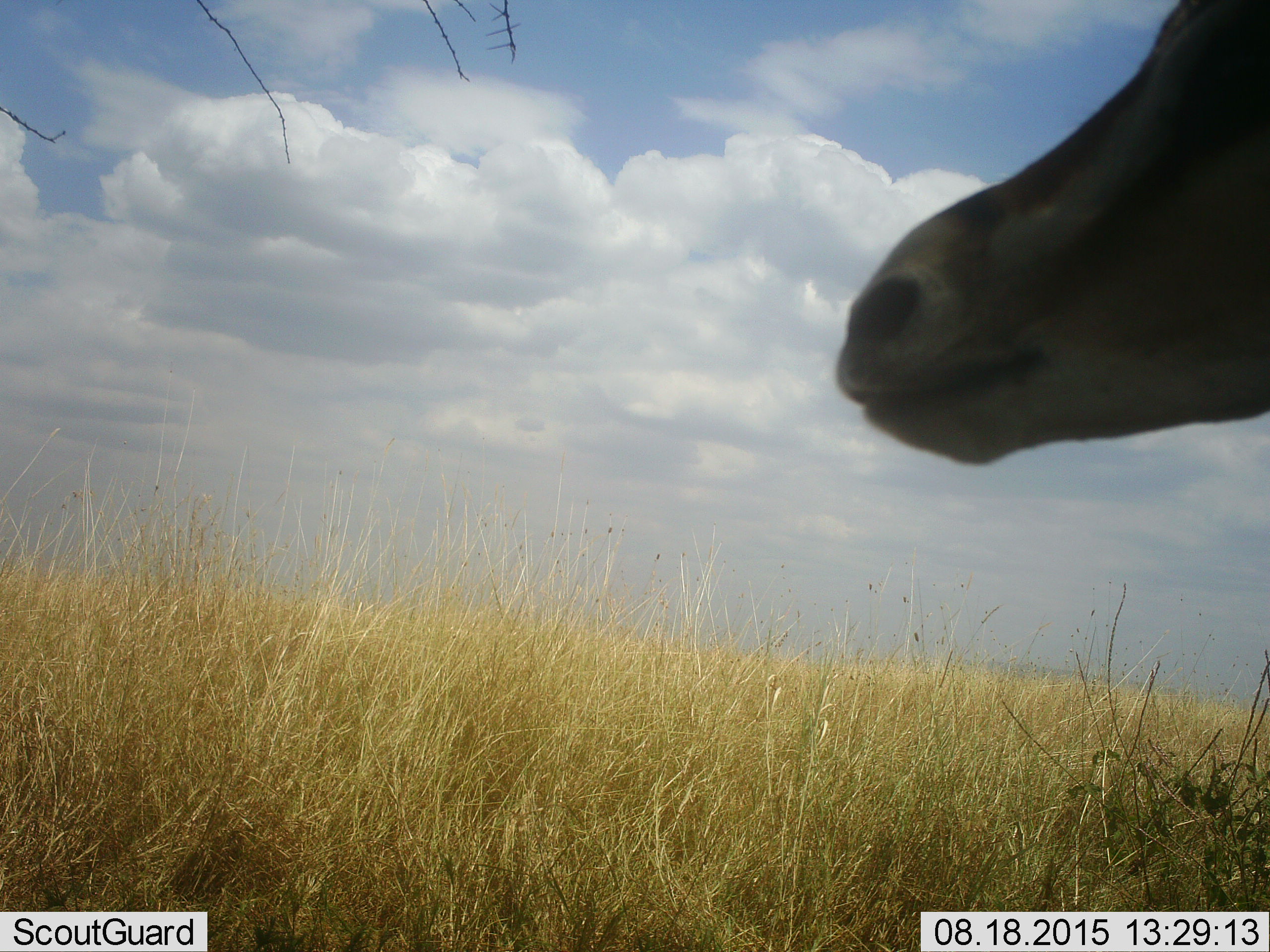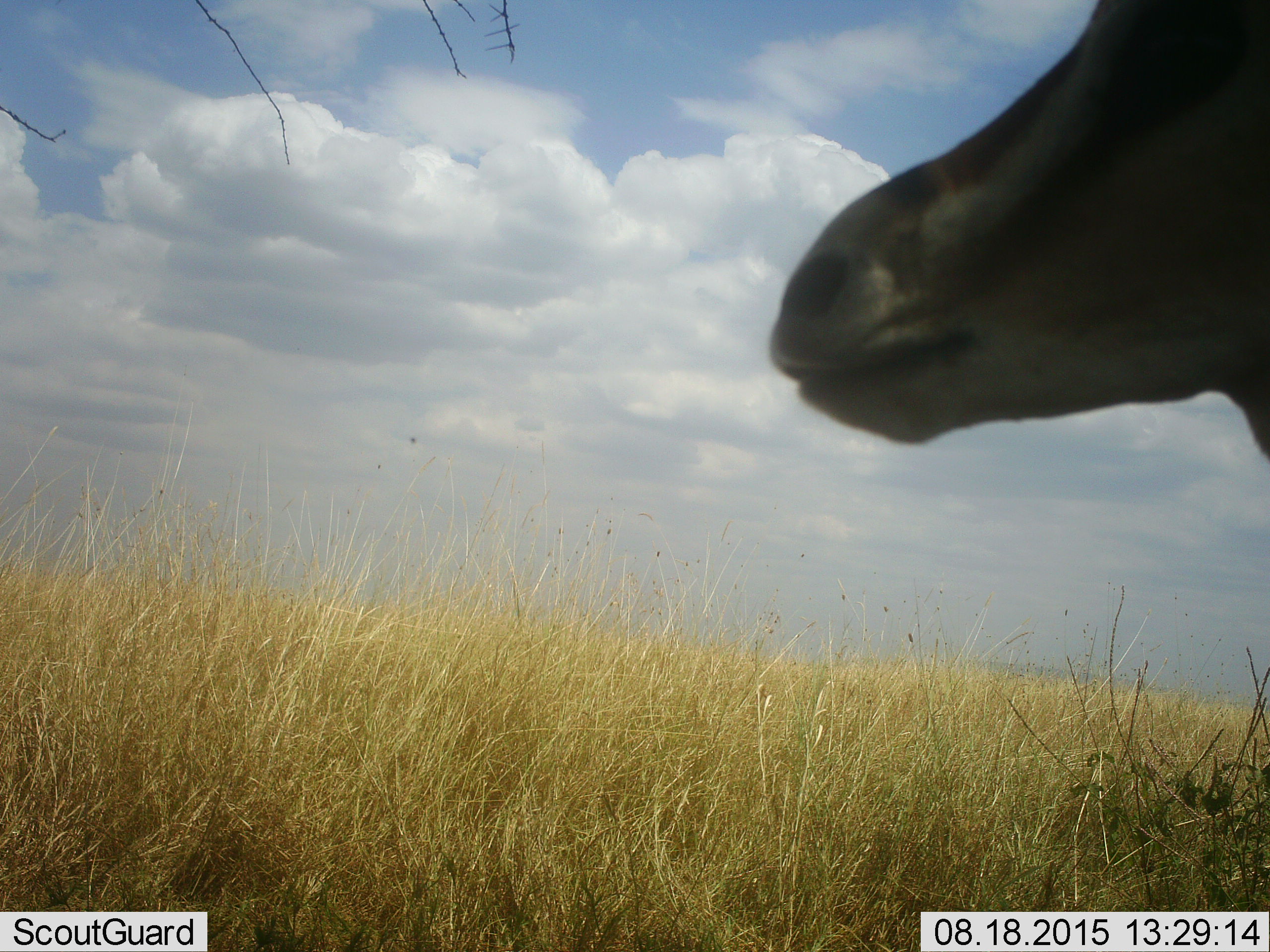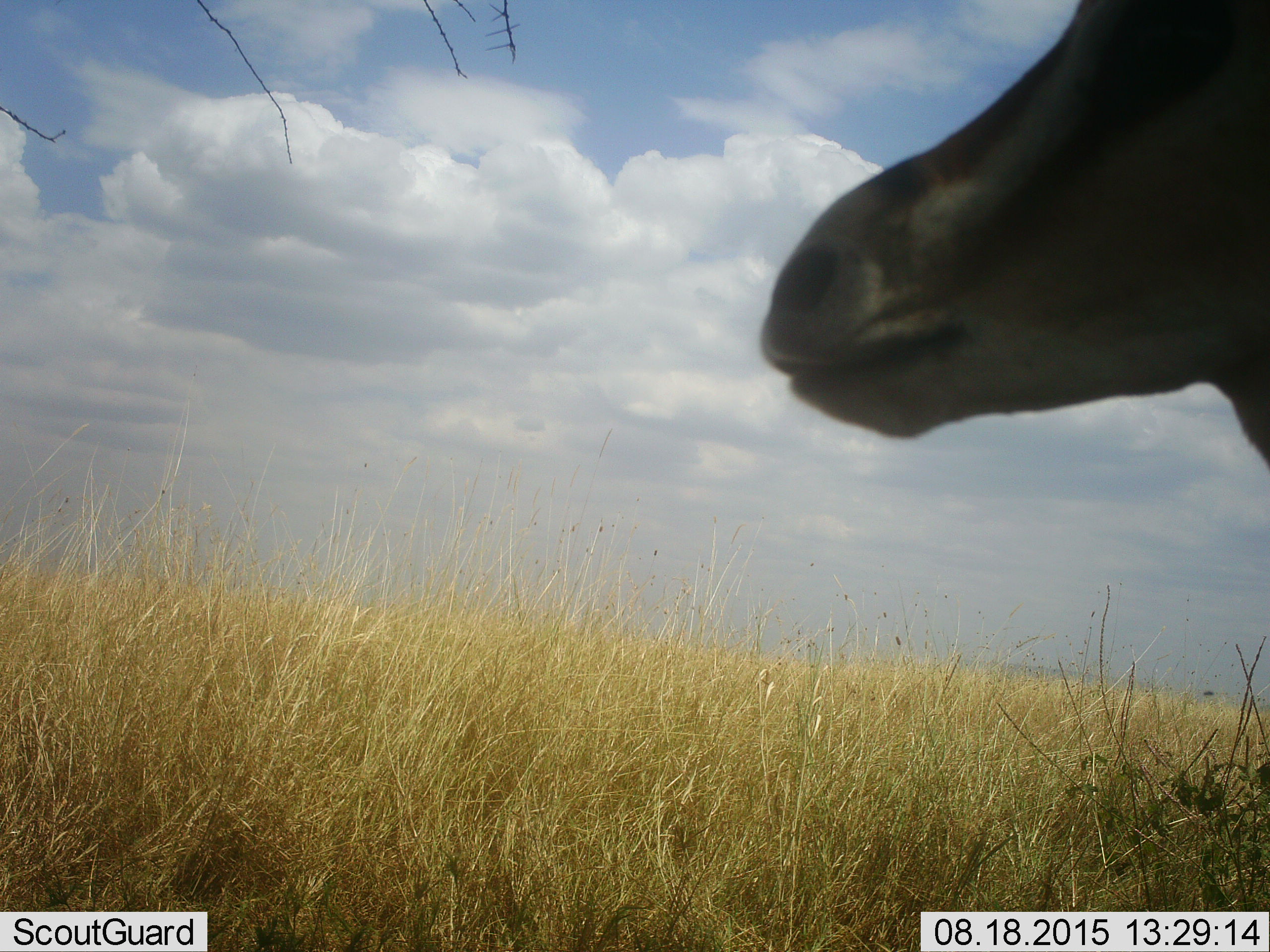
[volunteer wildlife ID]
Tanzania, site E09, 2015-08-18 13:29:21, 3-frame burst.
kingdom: Animalia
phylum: Chordata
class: Mammalia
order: Artiodactyla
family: Bovidae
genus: Eudorcas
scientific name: Eudorcas thomsonii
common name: thomson's gazelle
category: gazellethomsons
Gazellethomsons (thomson's gazelle) (Eudorcas thomsonii), count 1. Behavior (volunteer vote fractions): standing 100%, resting 0%, moving 12%, interacting 0%. Young present (vote fraction): 0%. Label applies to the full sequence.